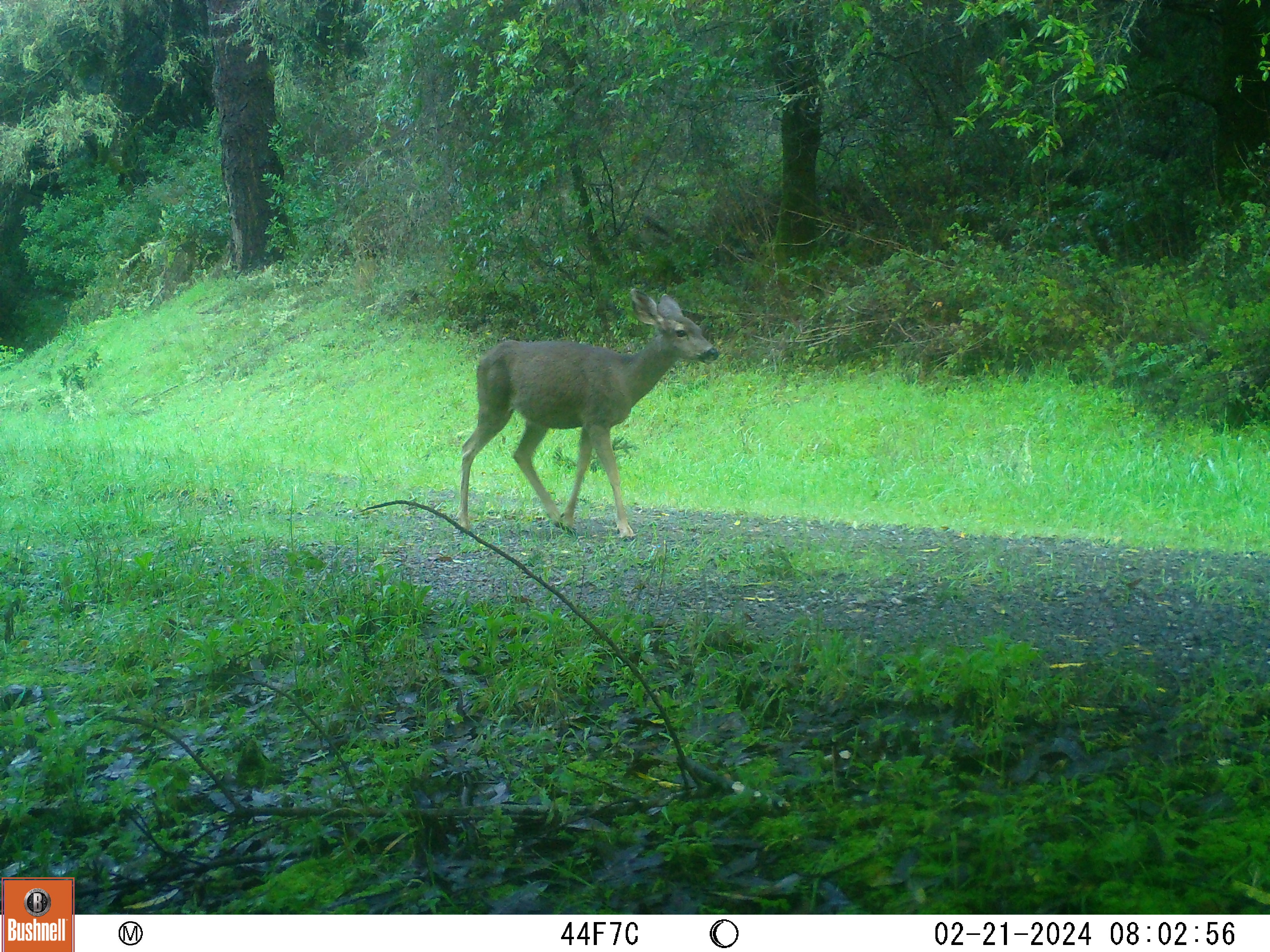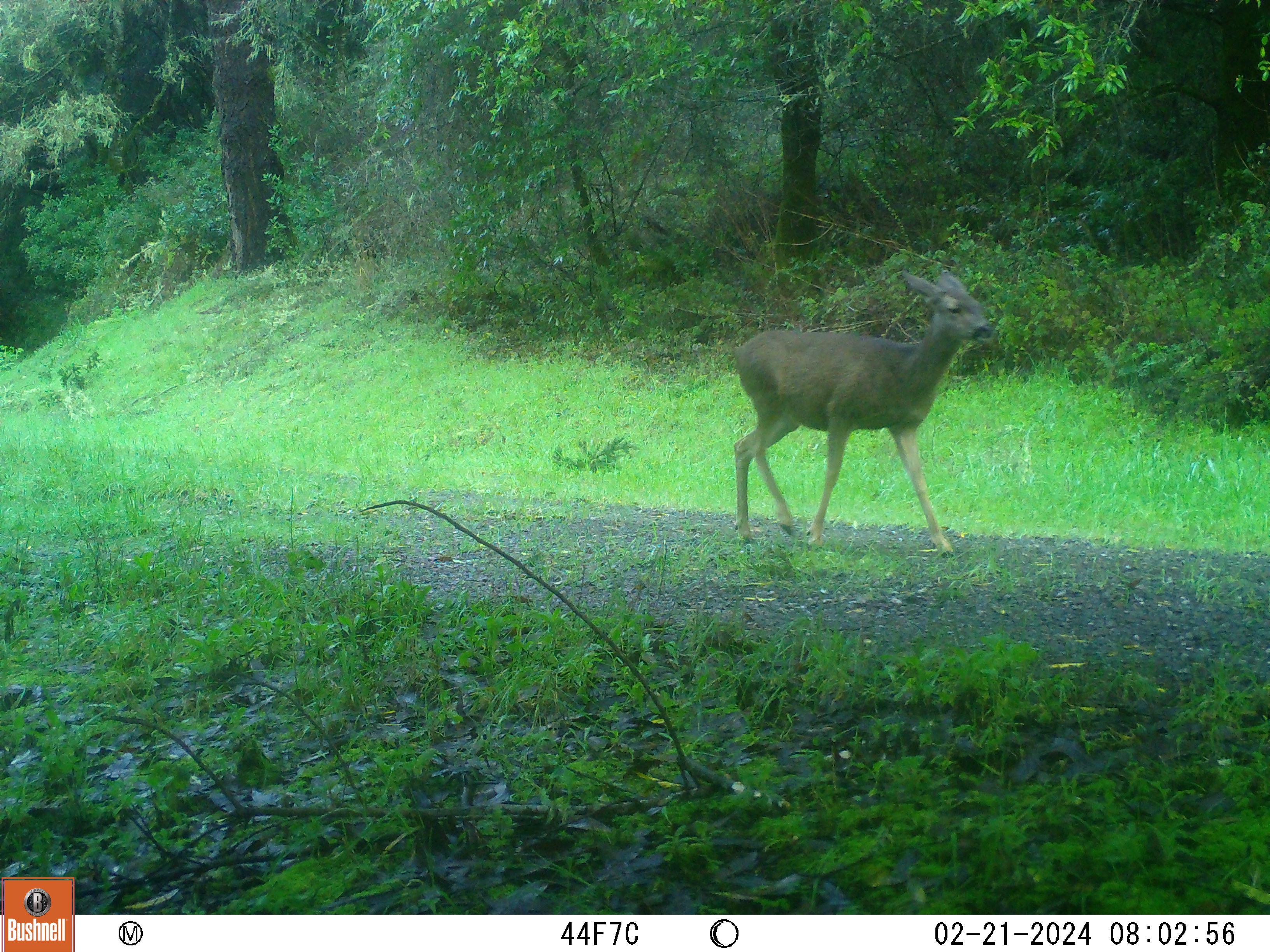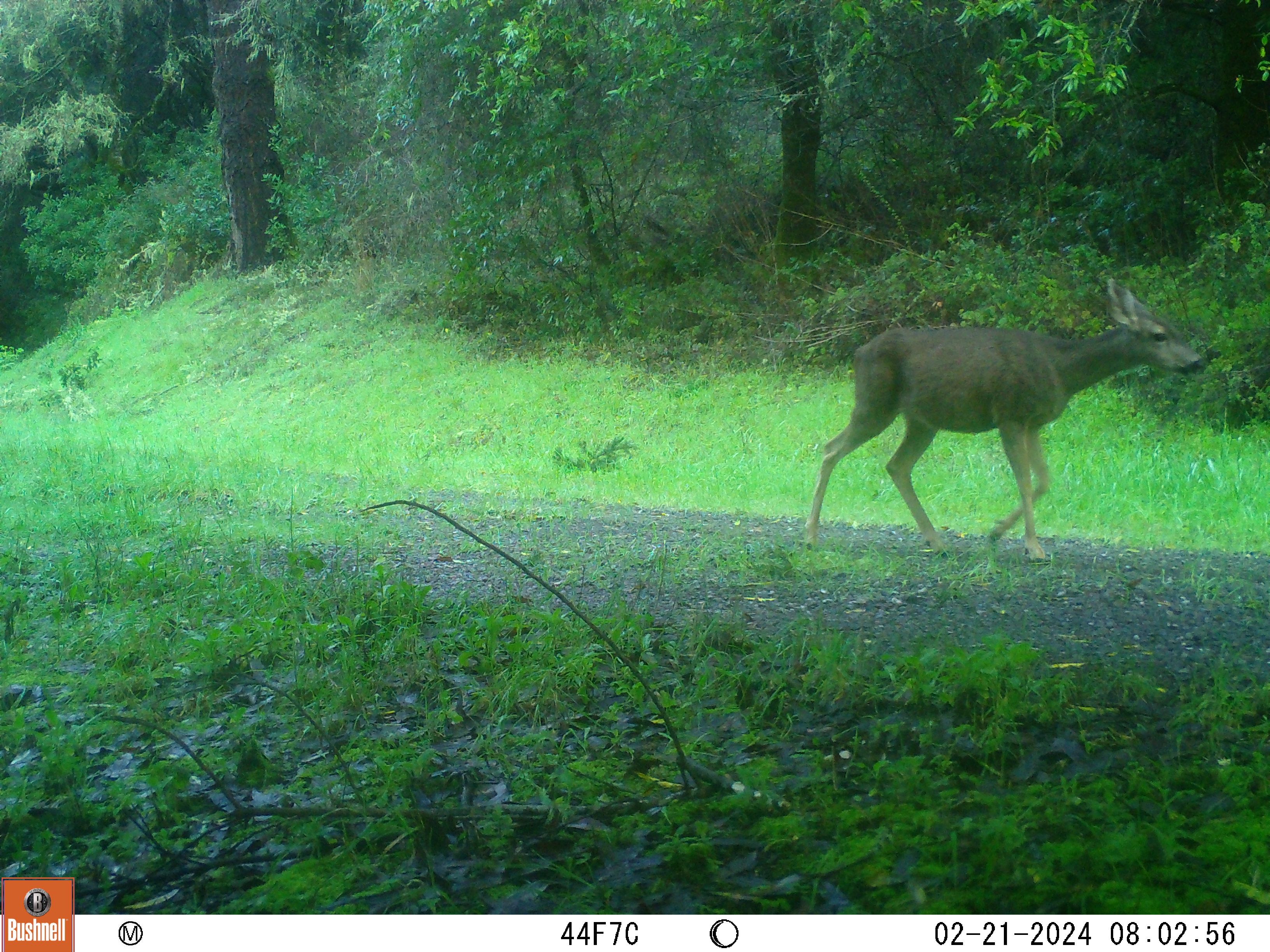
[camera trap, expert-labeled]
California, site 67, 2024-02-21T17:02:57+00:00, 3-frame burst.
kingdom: Animalia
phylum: Chordata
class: Mammalia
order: Artiodactyla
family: Cervidae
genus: Odocoileus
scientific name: Odocoileus hemionus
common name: mule deer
Mule deer (Odocoileus hemionus).